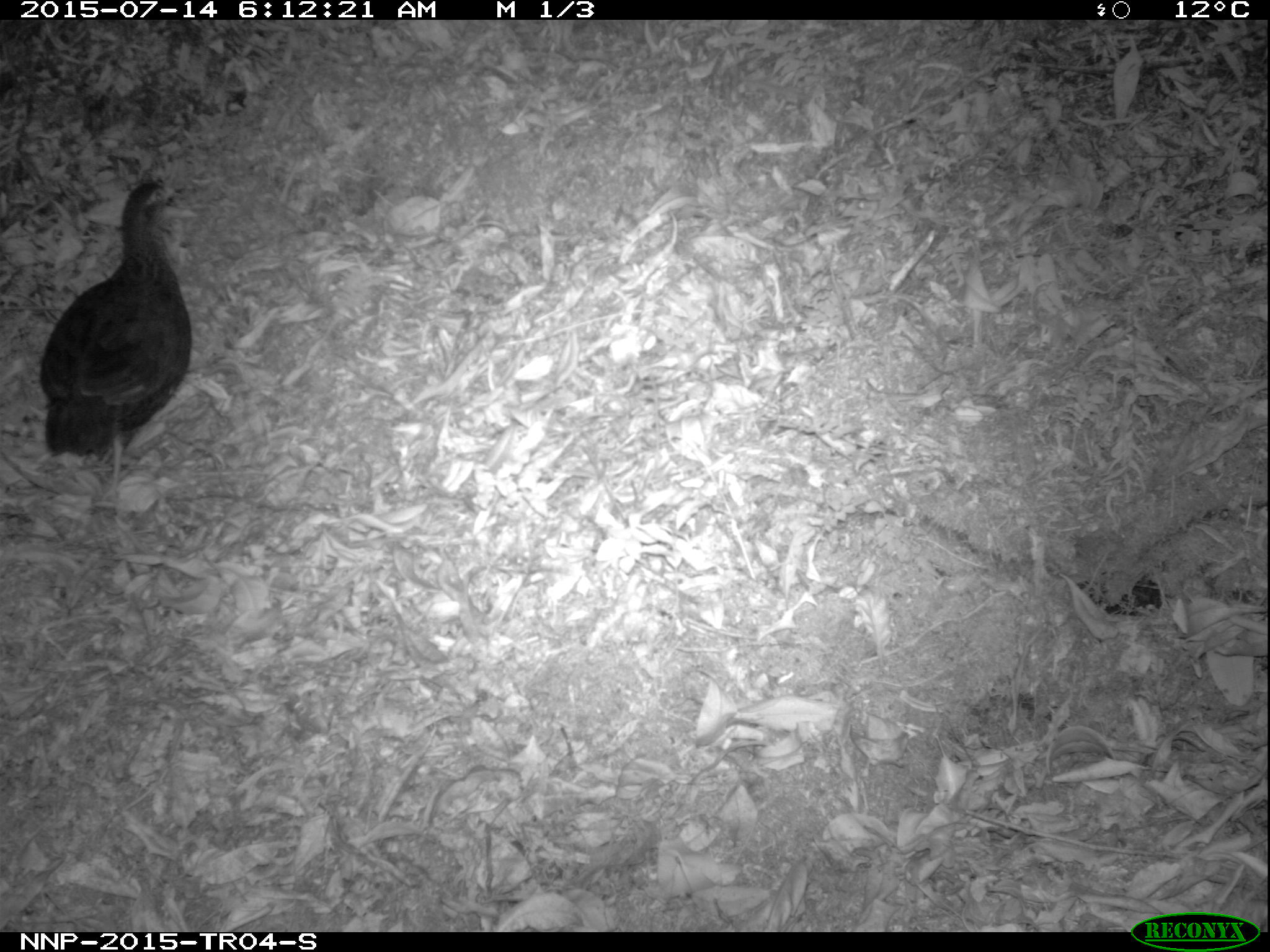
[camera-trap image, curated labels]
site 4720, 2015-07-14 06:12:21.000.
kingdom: Animalia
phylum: Chordata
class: Aves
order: Galliformes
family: Phasianidae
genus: Pternistis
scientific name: Pternistis nobilis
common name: handsome francolin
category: francolinus nobilis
Francolinus nobilis (handsome francolin) (Pternistis nobilis), count 1.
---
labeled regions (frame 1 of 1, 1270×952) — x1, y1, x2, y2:
francolinus nobilis: 32, 177, 194, 509